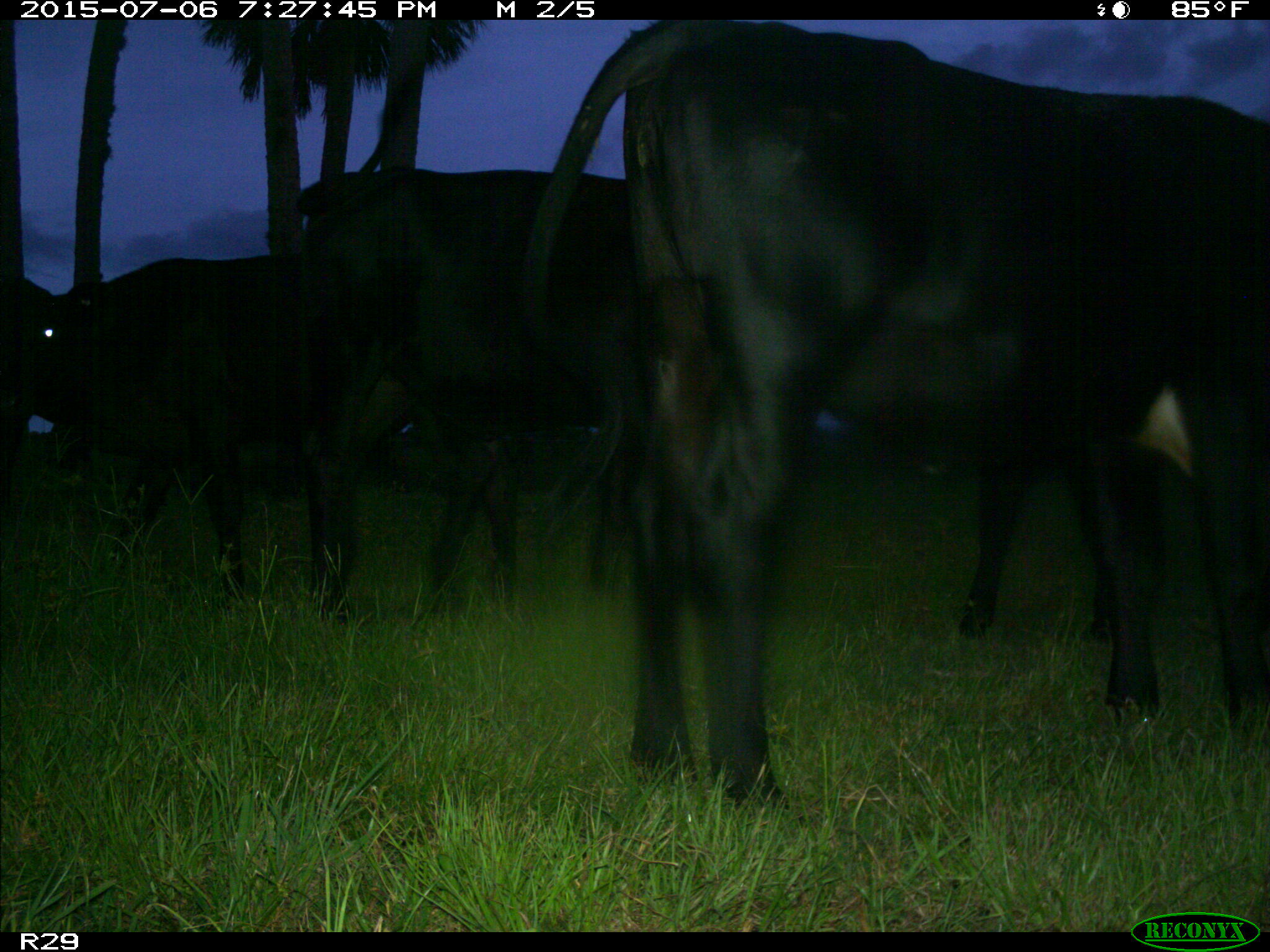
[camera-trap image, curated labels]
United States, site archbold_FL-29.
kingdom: Animalia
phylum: Chordata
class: Mammalia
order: Artiodactyla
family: Bovidae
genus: Bos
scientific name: Bos taurus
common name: domestic cow